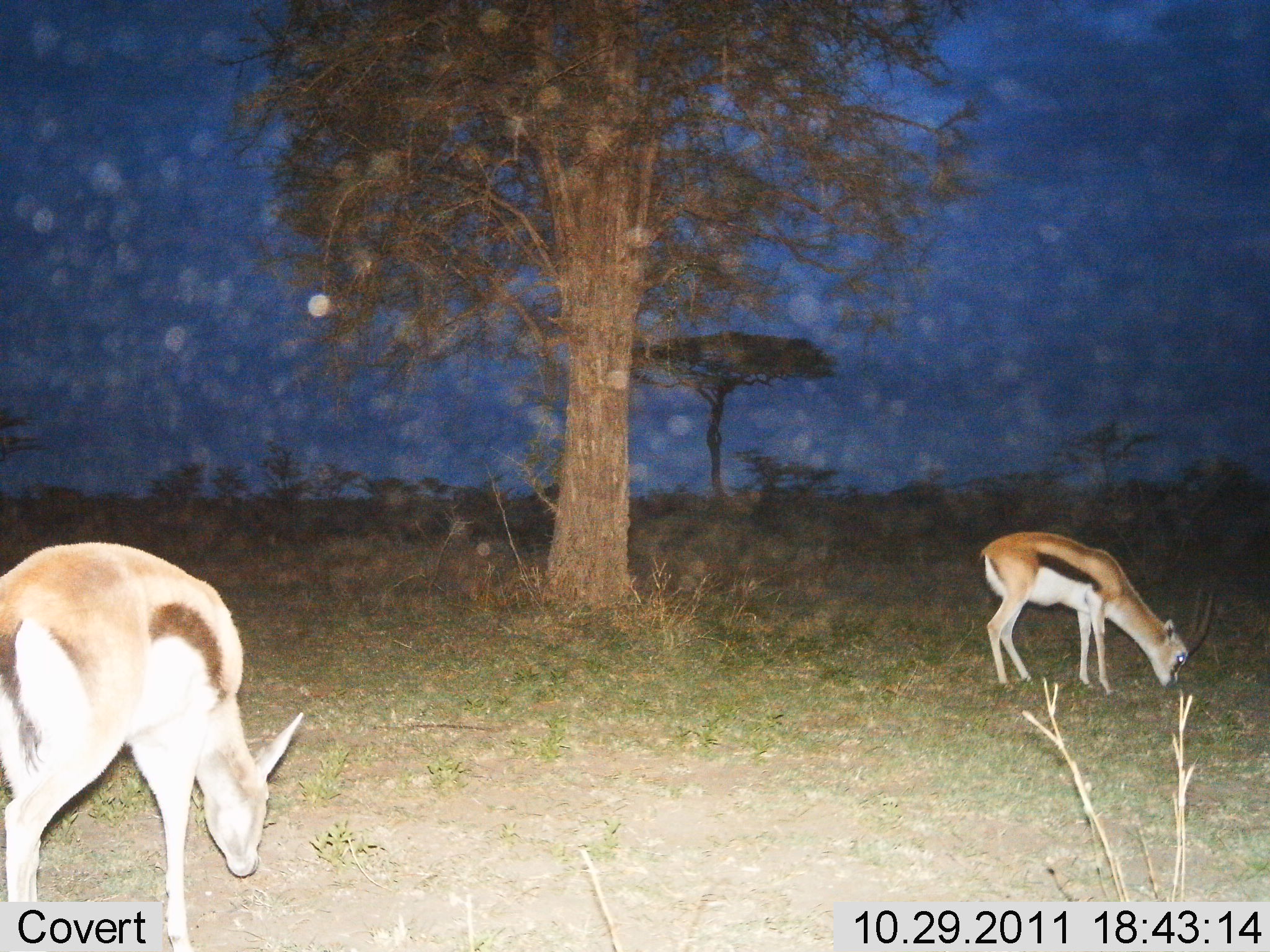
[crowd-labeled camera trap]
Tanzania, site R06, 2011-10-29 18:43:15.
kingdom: Animalia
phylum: Chordata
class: Mammalia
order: Artiodactyla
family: Bovidae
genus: Eudorcas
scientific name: Eudorcas thomsonii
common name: thomson's gazelle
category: gazellethomsons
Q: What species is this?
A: Gazellethomsons (thomson's gazelle) (Eudorcas thomsonii).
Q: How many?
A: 2.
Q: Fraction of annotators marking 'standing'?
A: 8%.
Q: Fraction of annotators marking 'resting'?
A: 0%.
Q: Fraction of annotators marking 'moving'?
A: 0%.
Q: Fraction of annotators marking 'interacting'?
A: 0%.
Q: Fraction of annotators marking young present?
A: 0%.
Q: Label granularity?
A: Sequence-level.